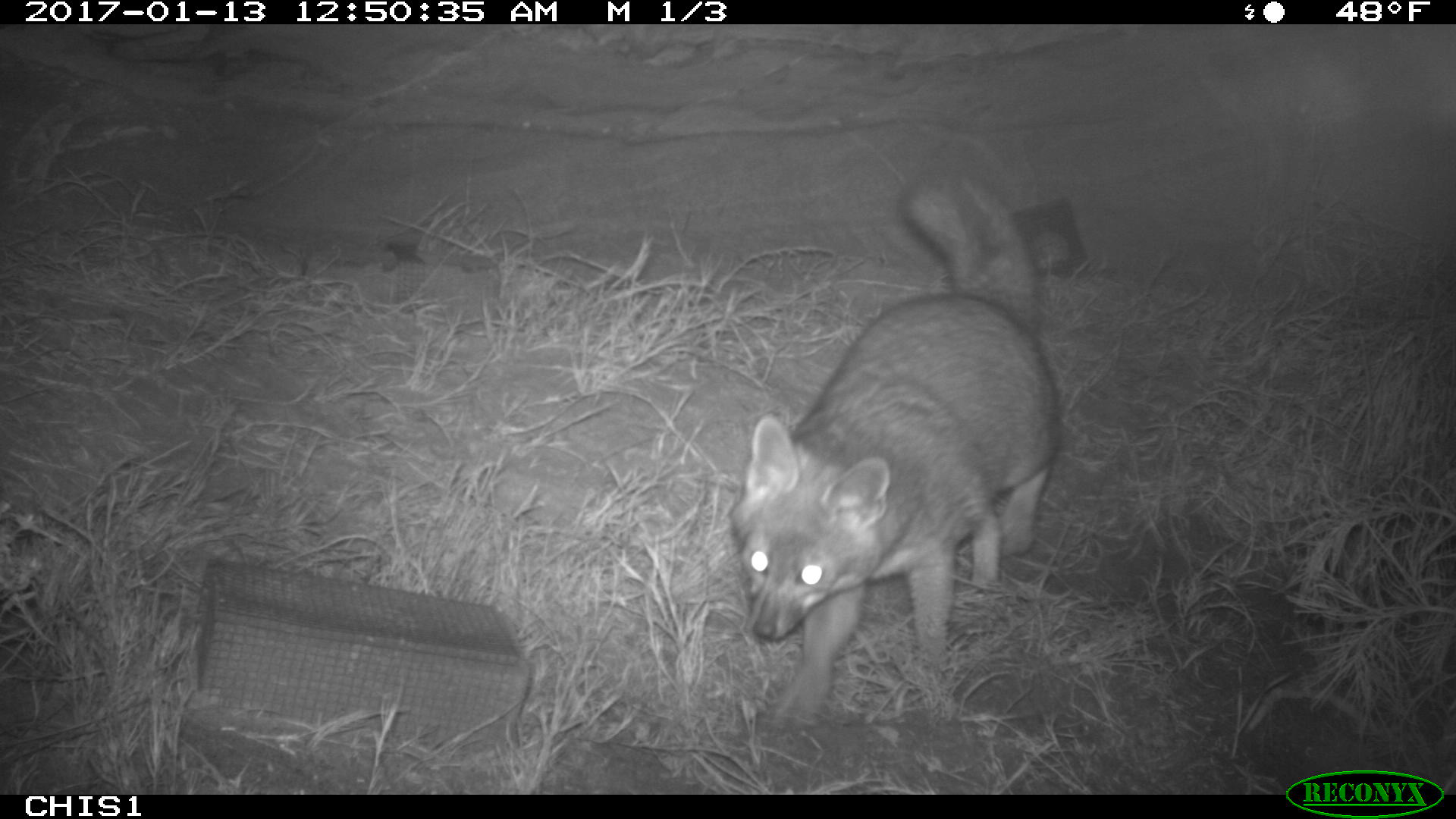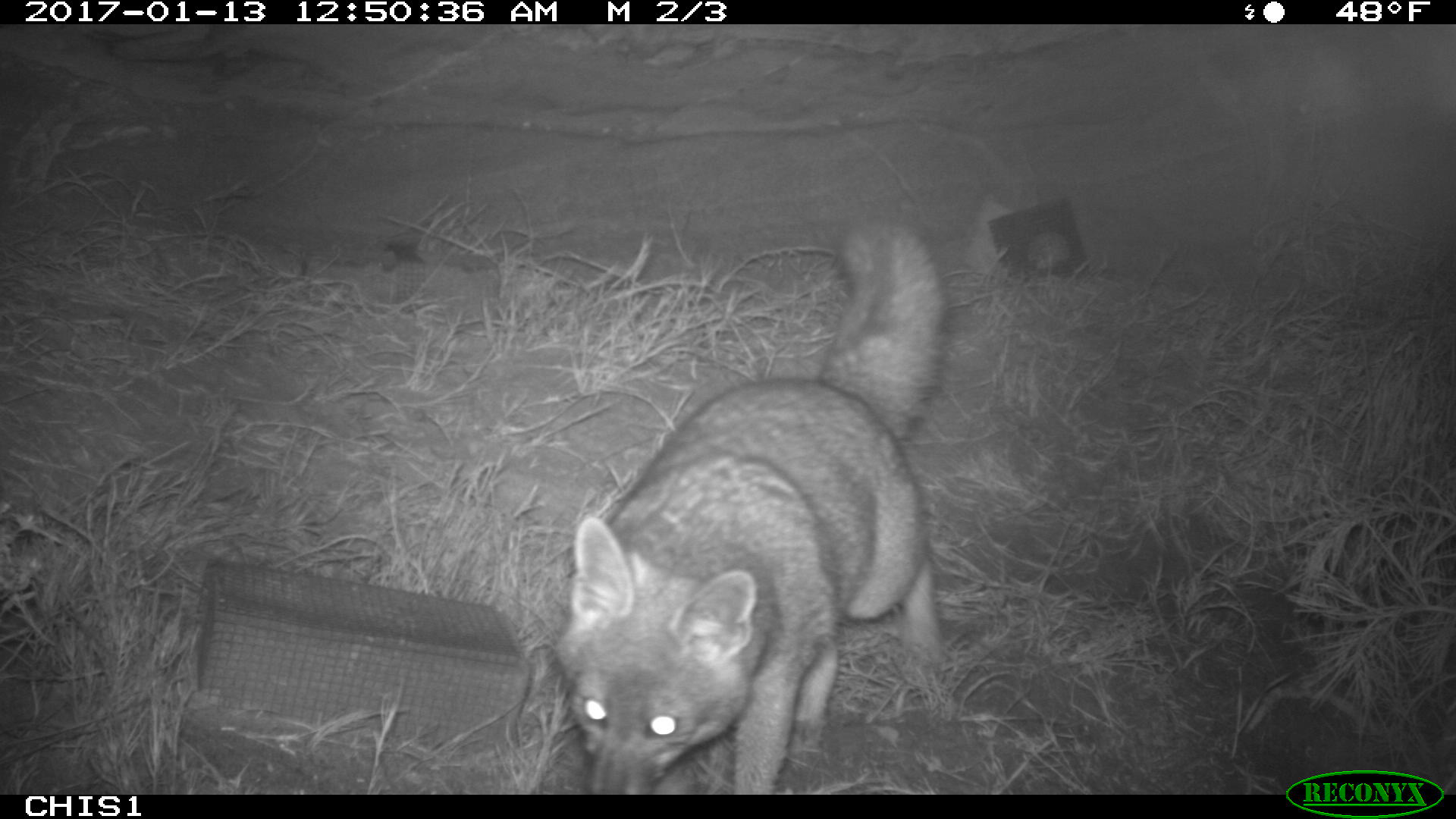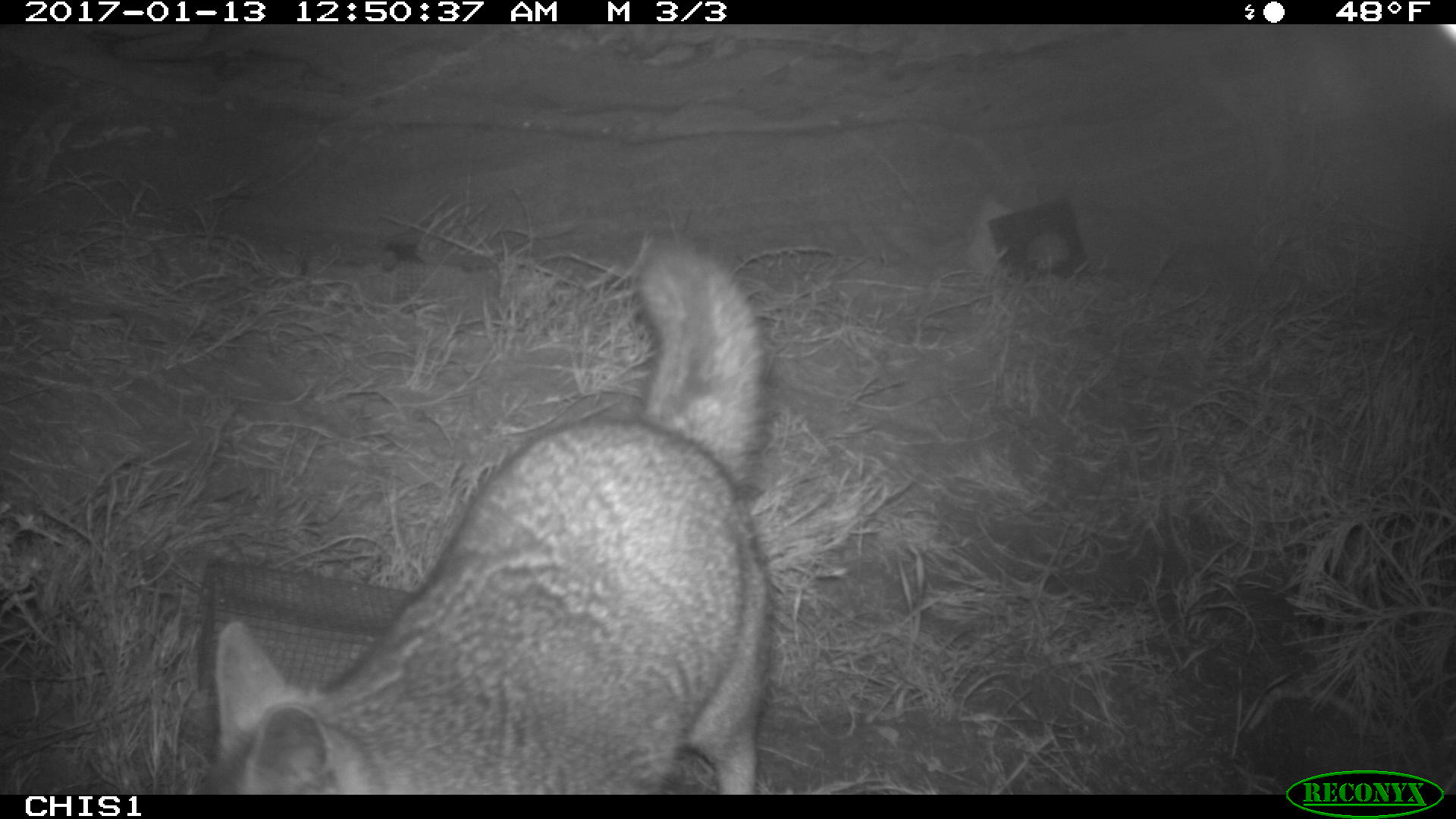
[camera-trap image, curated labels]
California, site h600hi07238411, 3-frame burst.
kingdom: Animalia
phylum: Chordata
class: Mammalia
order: Carnivora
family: Canidae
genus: Urocyon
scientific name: Urocyon littoralis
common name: island fox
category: fox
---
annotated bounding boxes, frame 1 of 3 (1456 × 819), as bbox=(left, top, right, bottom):
fox: bbox=(728, 174, 1056, 731)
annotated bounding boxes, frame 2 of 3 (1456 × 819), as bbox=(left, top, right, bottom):
fox: bbox=(556, 227, 944, 795)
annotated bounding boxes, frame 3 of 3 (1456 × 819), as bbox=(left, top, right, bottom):
fox: bbox=(202, 241, 769, 793)